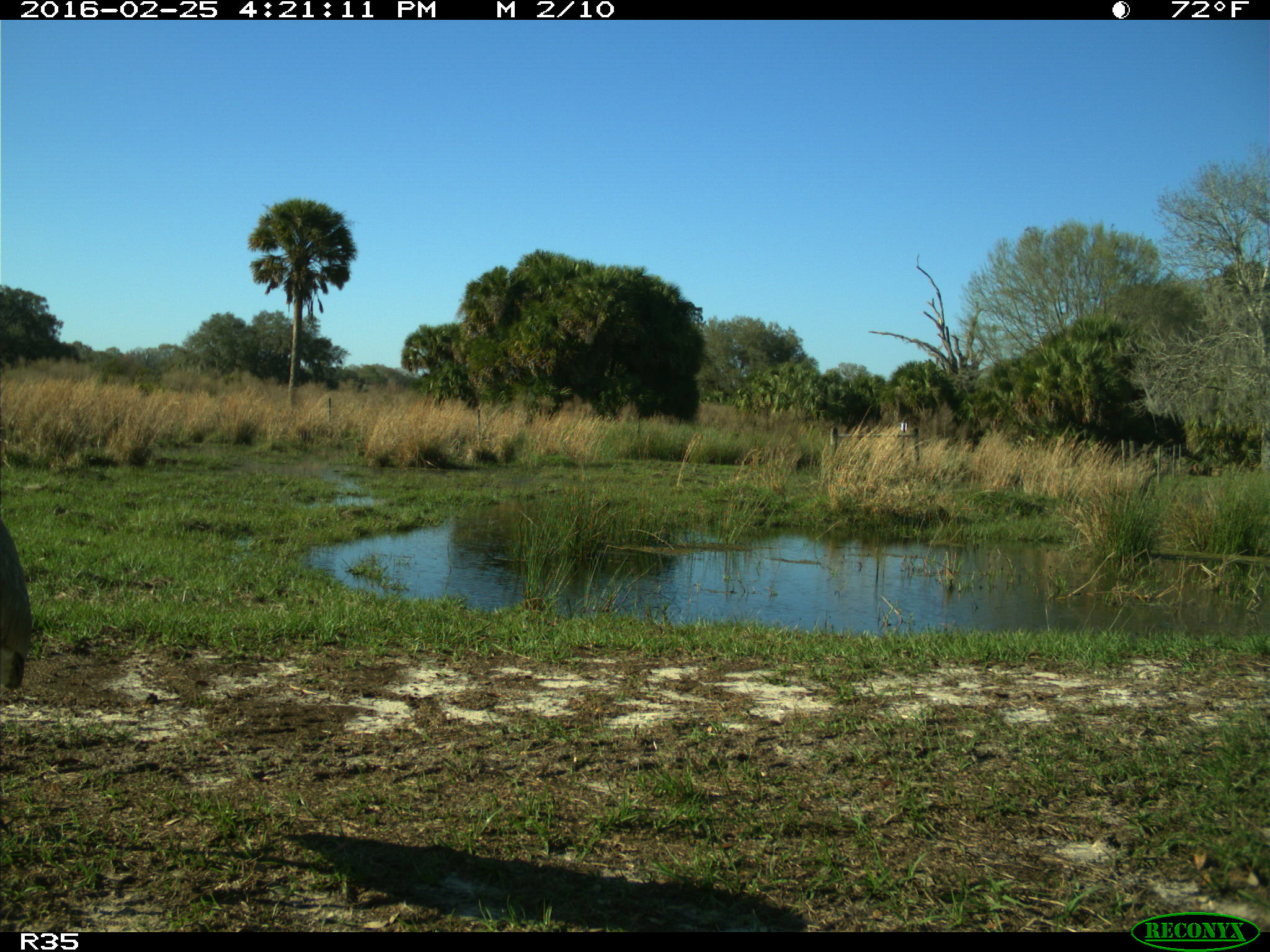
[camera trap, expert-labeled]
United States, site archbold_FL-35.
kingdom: Animalia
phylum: Chordata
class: Aves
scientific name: Aves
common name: birds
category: unidentified bird